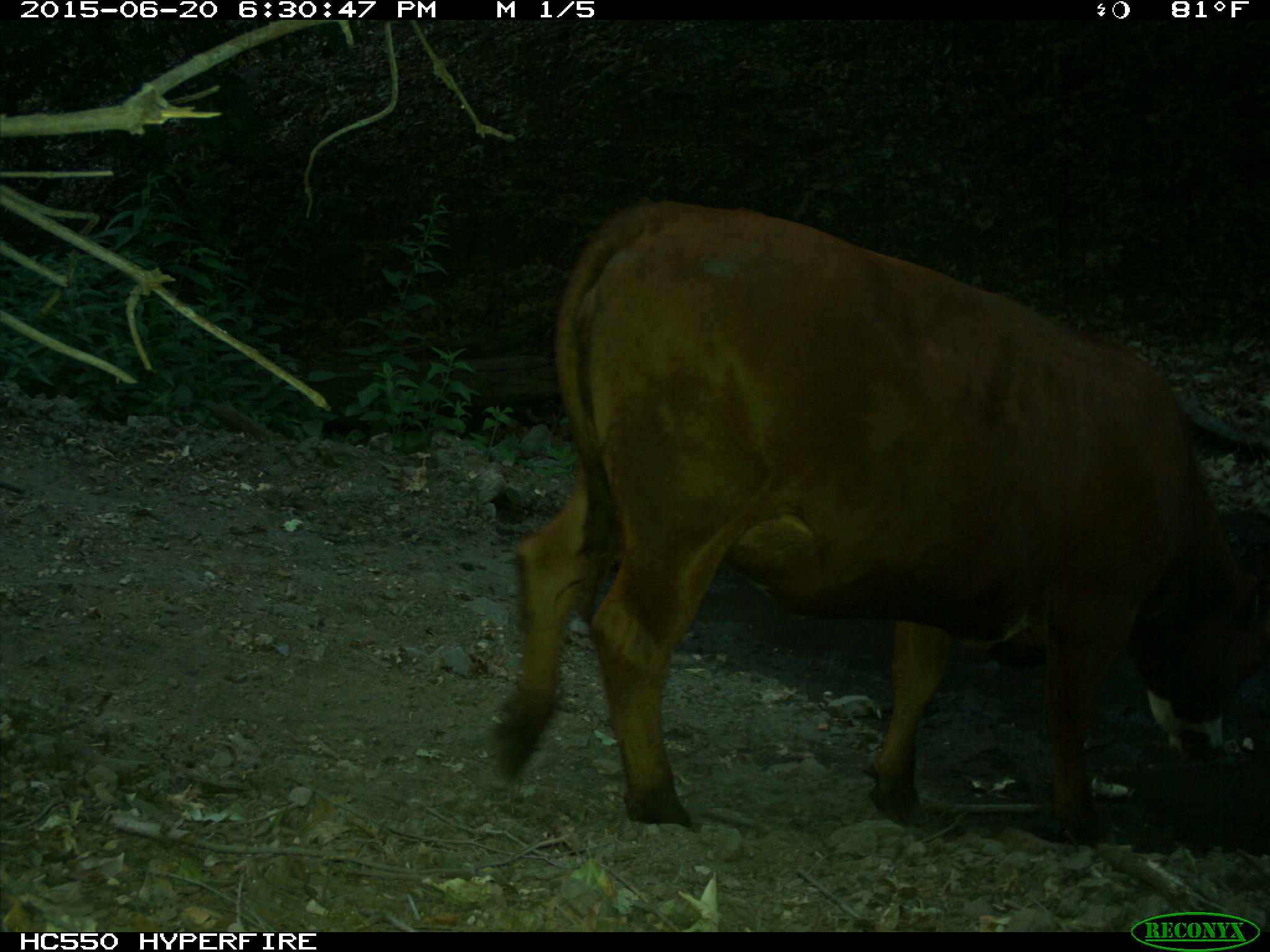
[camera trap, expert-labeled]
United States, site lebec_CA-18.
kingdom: Animalia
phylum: Chordata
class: Mammalia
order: Artiodactyla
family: Bovidae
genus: Bos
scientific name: Bos taurus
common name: domestic cow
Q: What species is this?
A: Bos taurus (domestic cow).